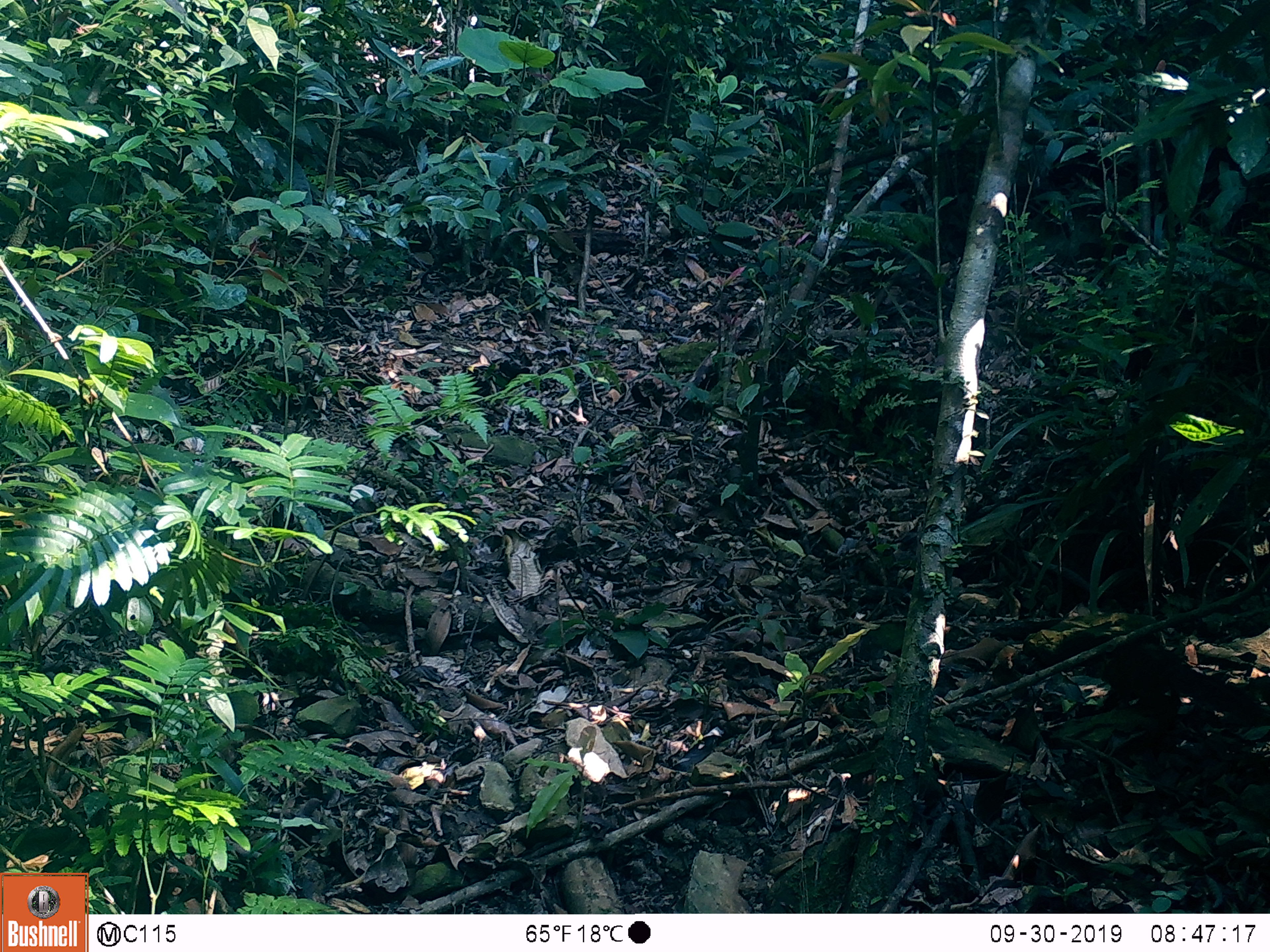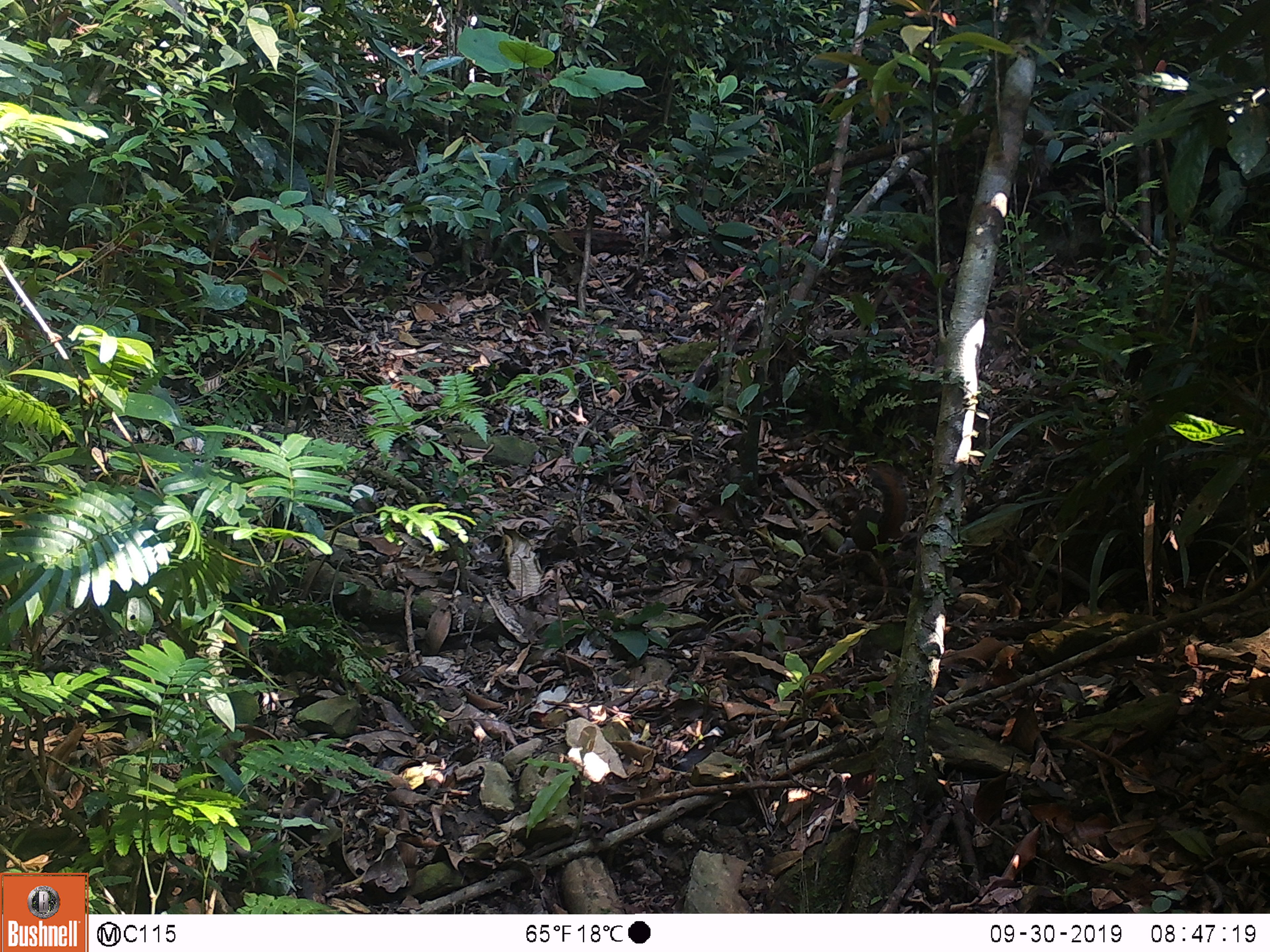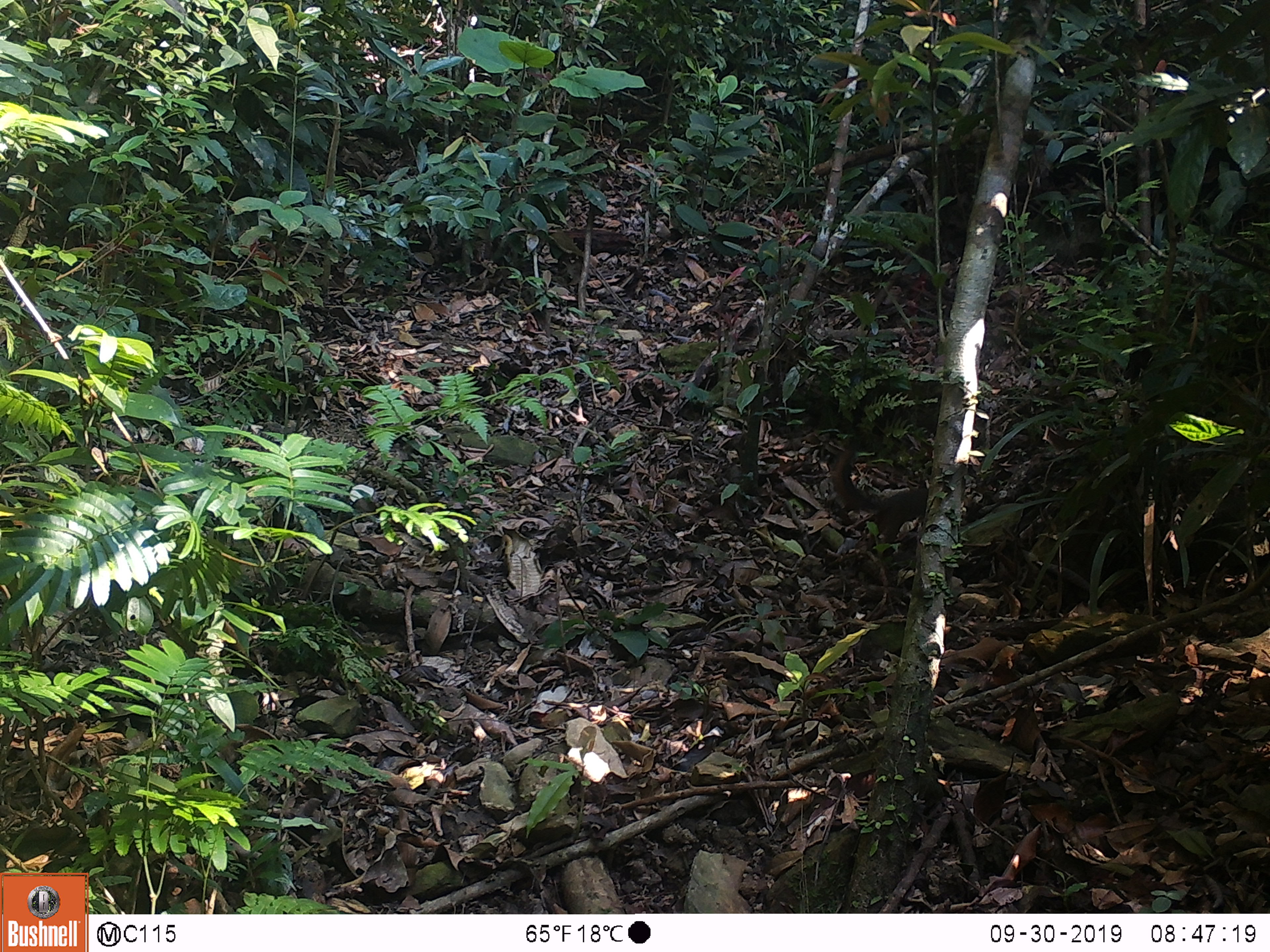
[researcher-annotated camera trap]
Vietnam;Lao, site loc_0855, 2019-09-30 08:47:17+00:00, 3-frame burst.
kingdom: Animalia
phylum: Chordata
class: Mammalia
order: Rodentia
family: Sciuridae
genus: Dremomys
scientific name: Dremomys rufigenis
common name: red-cheeked squirrel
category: red cheeked squirrel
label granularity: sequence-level